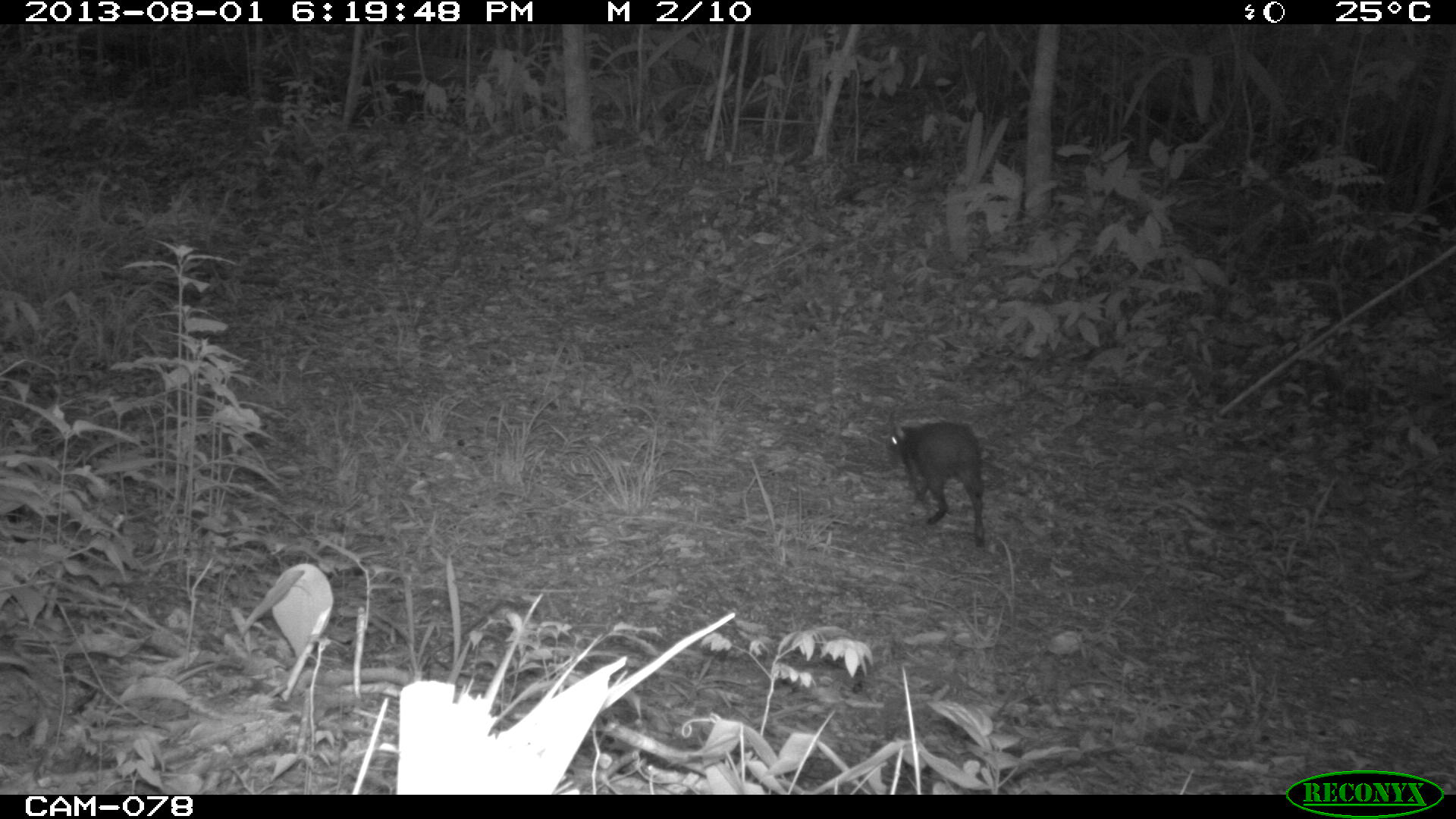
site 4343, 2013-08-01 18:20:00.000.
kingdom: Animalia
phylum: Chordata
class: Mammalia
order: Rodentia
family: Dasyproctidae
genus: Dasyprocta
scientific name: Dasyprocta punctata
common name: central american agouti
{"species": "Dasyprocta punctata (central american agouti)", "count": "1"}